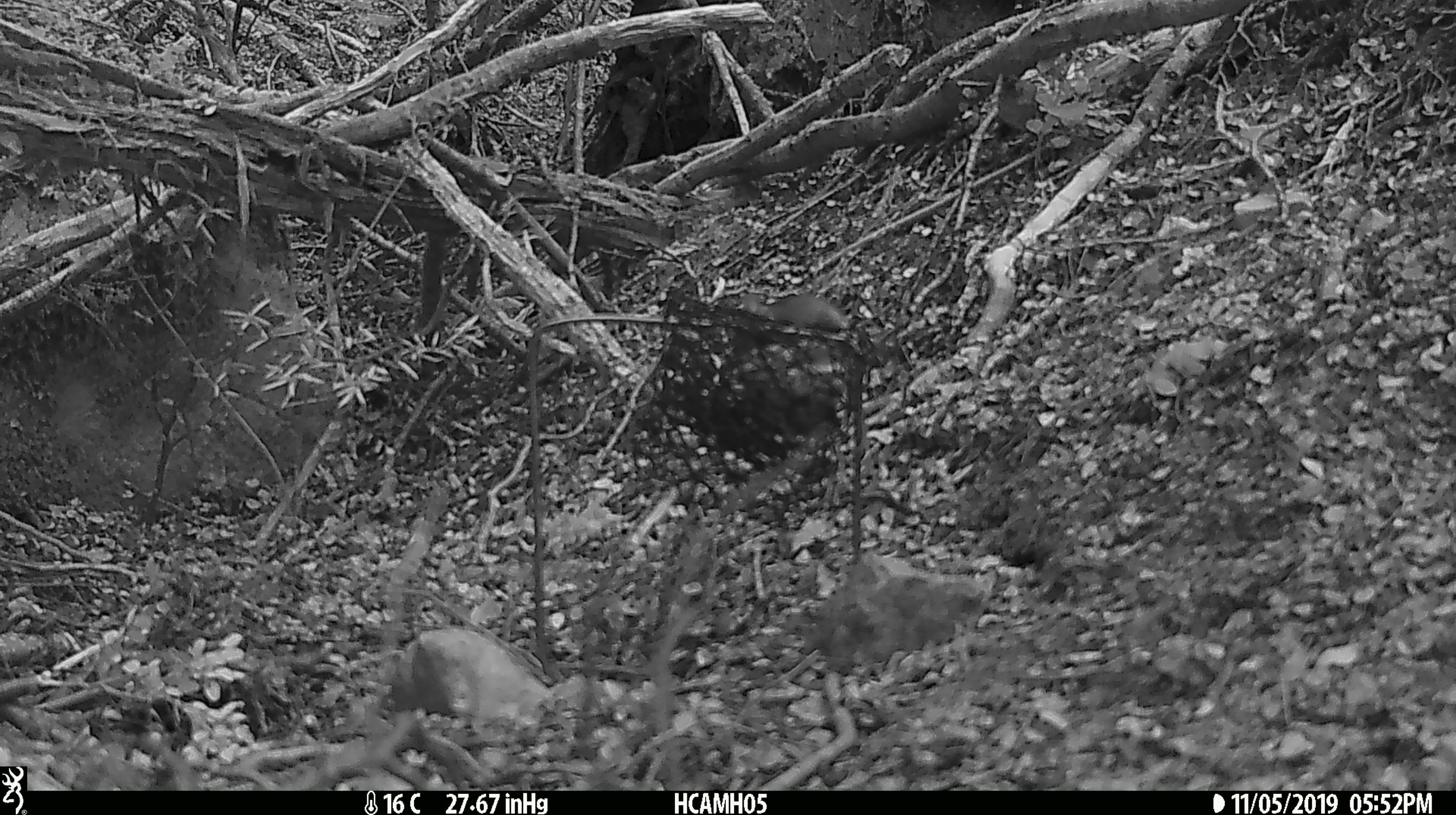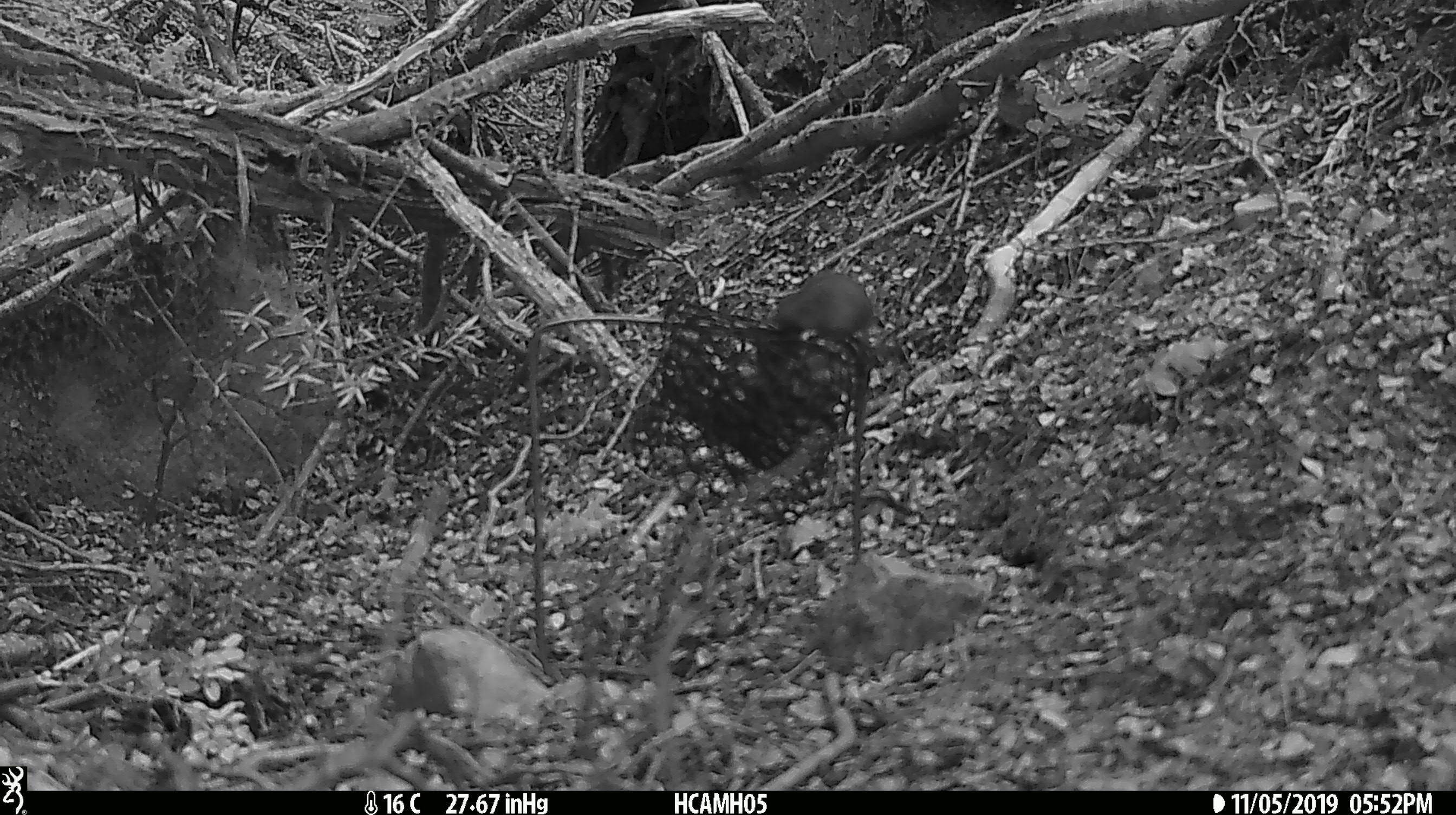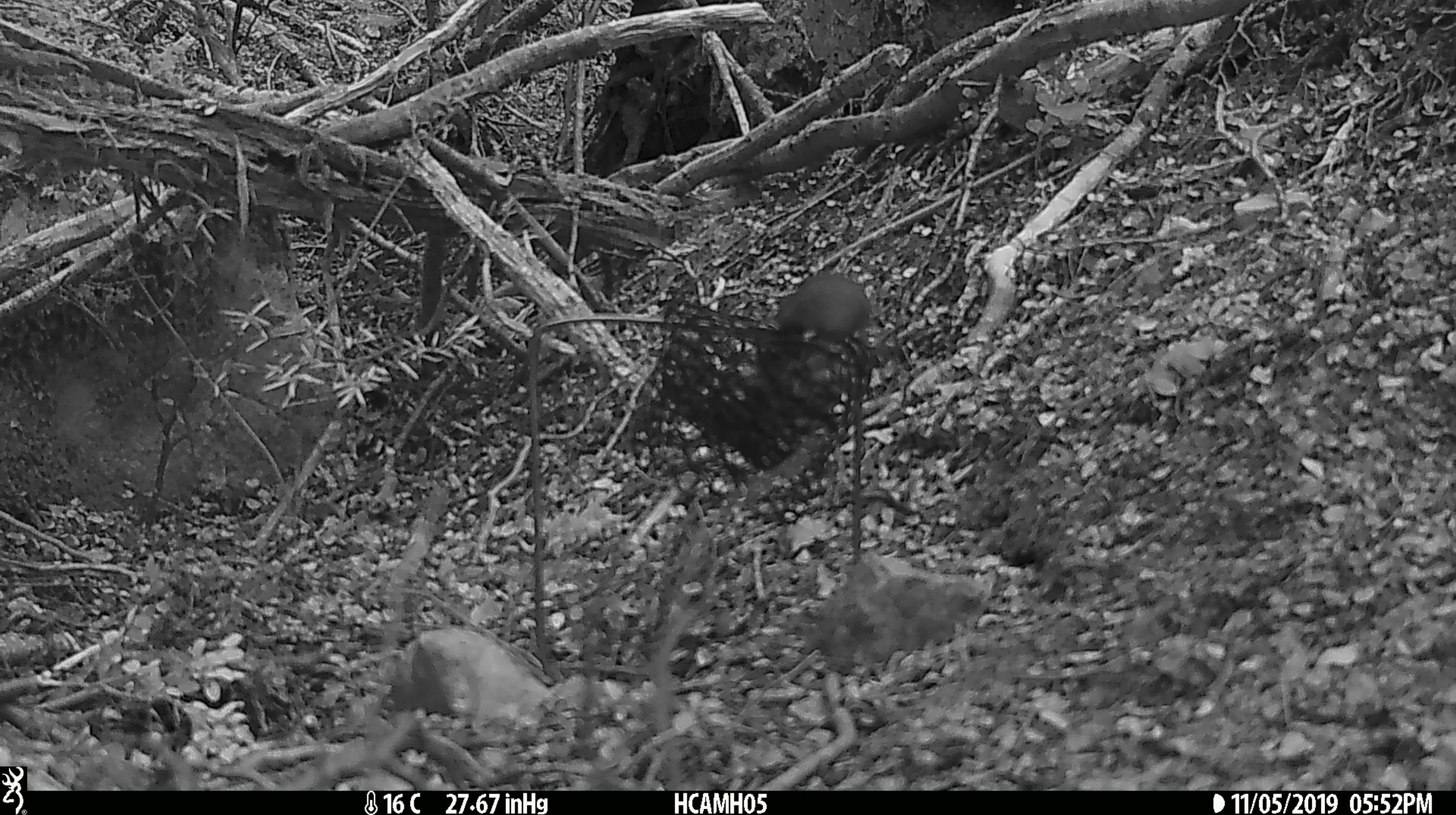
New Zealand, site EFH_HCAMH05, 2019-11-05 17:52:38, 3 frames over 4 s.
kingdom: Animalia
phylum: Chordata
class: Mammalia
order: Rodentia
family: Muridae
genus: Mus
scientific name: Mus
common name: mouse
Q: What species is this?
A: Mouse (Mus).